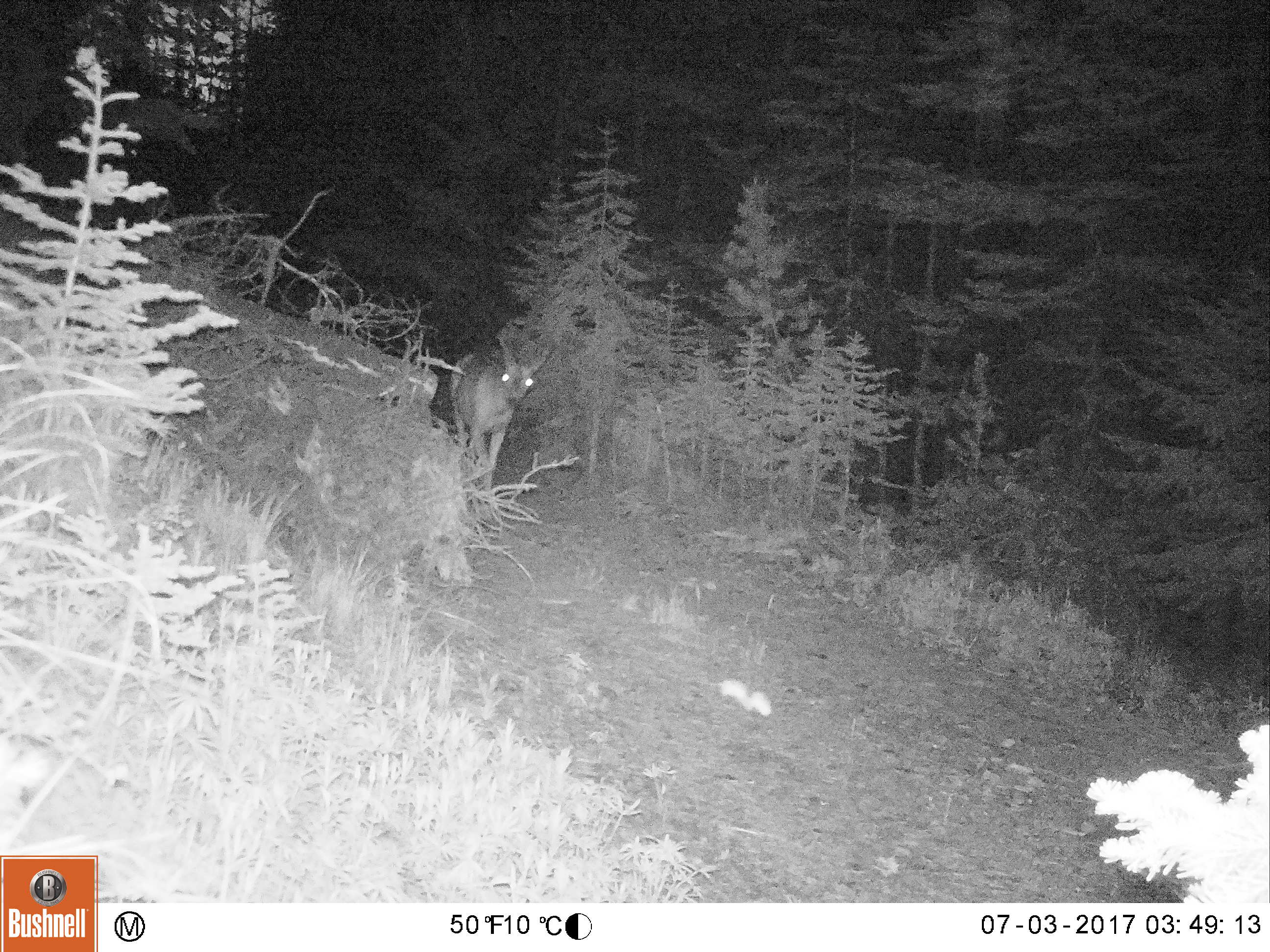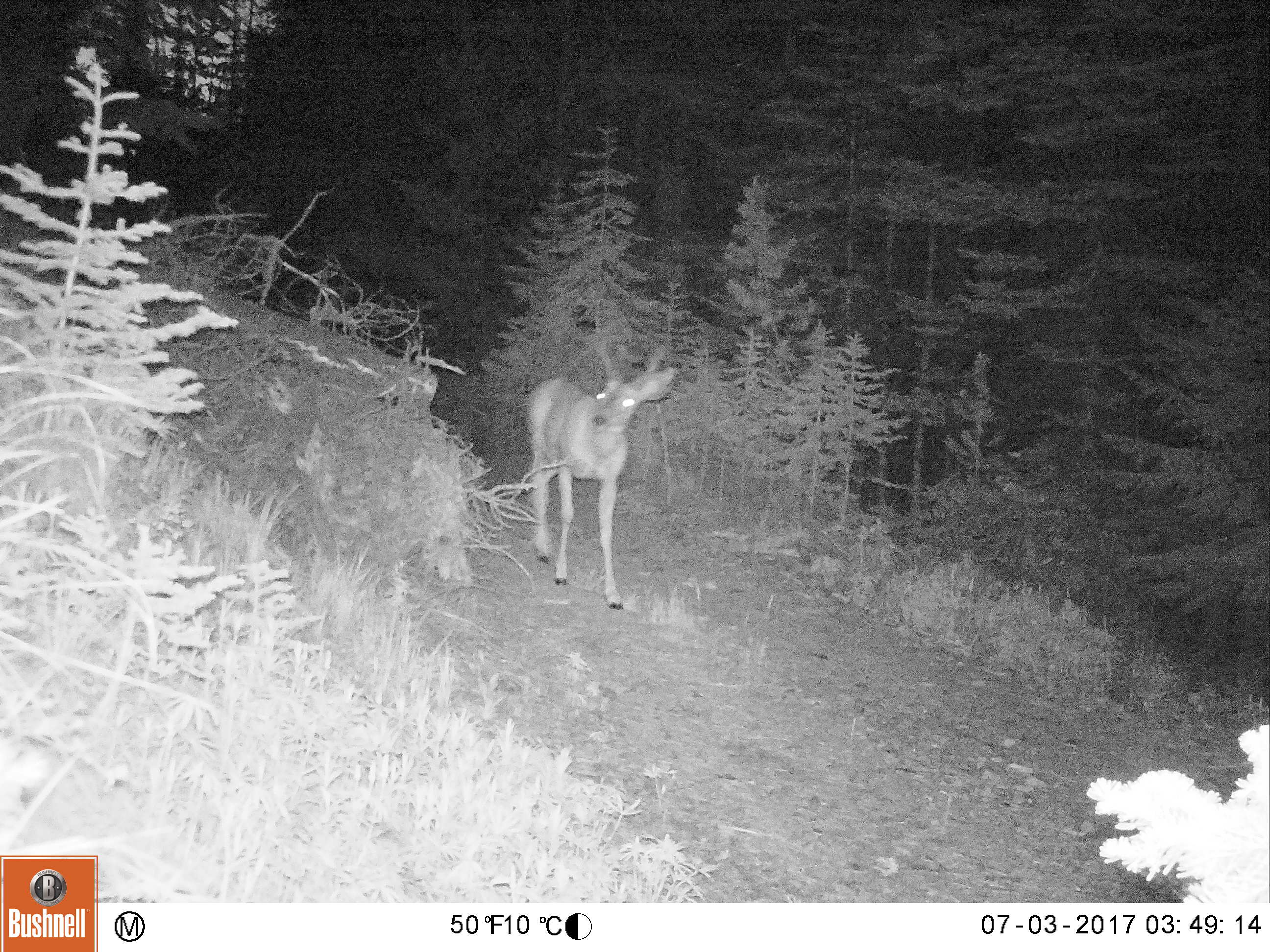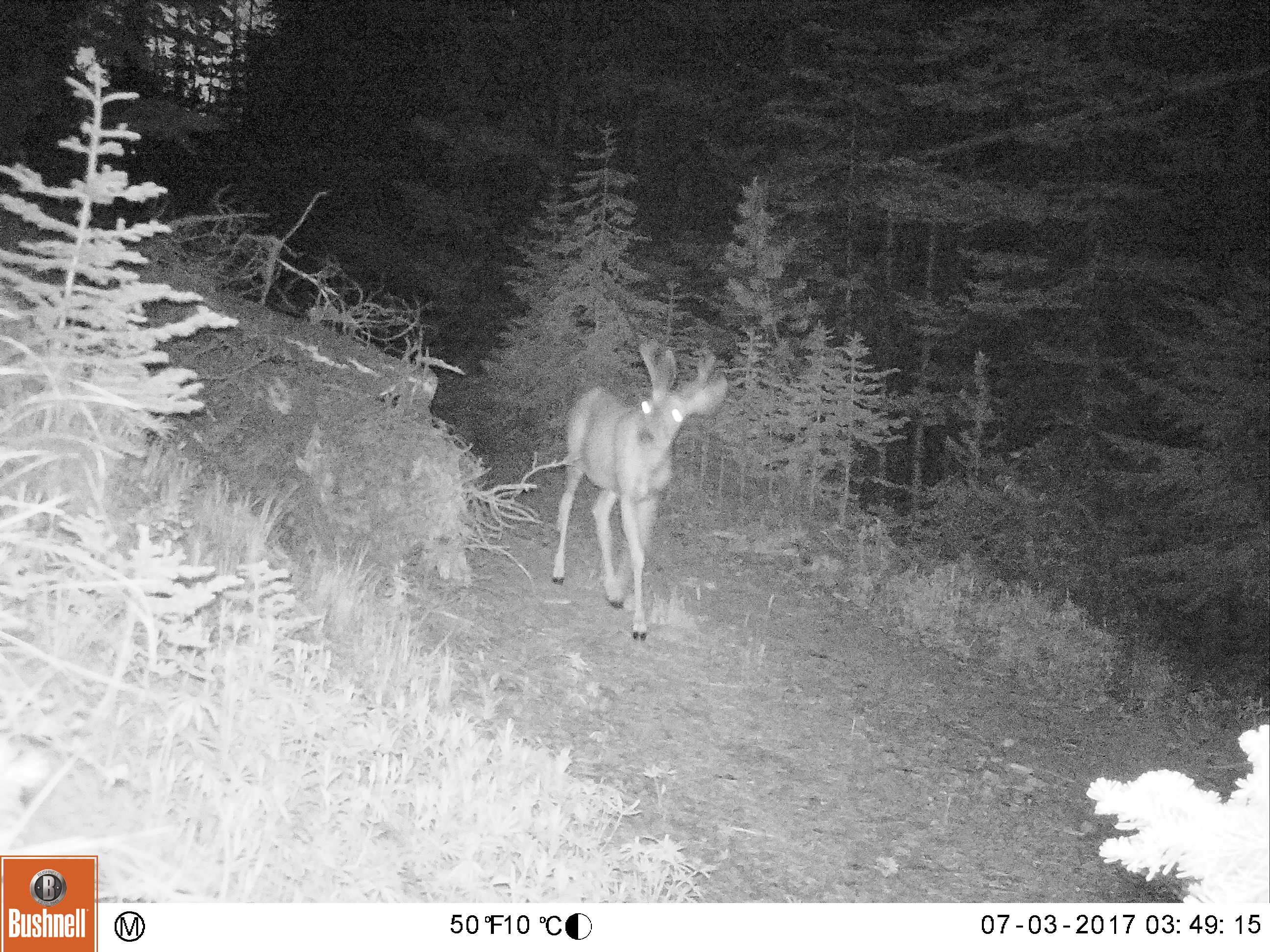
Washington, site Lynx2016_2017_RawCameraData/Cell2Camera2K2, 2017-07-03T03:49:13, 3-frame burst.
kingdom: Animalia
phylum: Chordata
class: Mammalia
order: Artiodactyla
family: Cervidae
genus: Odocoileus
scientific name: Odocoileus hemionus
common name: mule deer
Odocoileus hemionus (mule deer). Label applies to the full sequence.